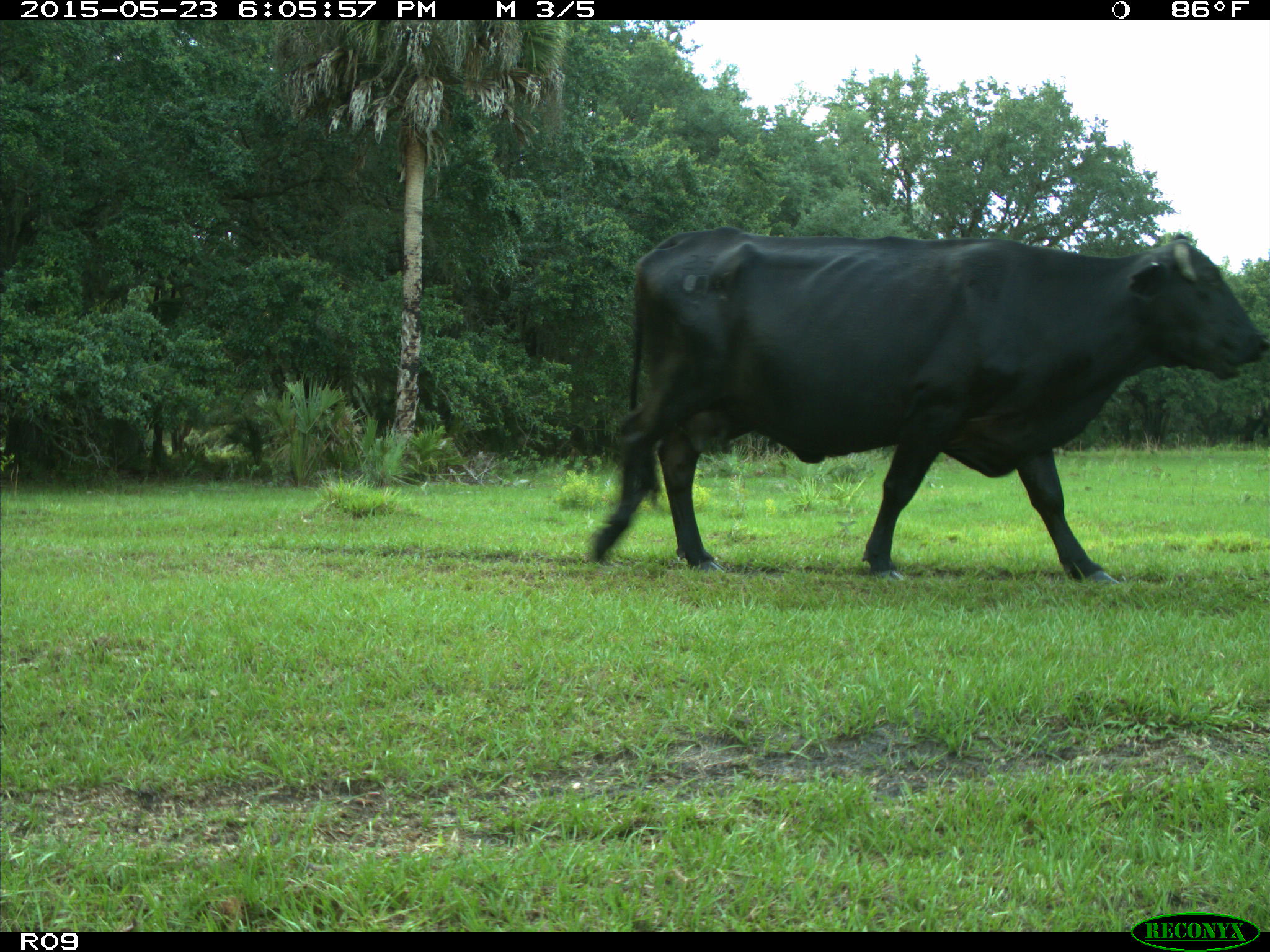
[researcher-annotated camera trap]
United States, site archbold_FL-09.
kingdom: Animalia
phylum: Chordata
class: Mammalia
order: Artiodactyla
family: Bovidae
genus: Bos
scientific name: Bos taurus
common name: domestic cow